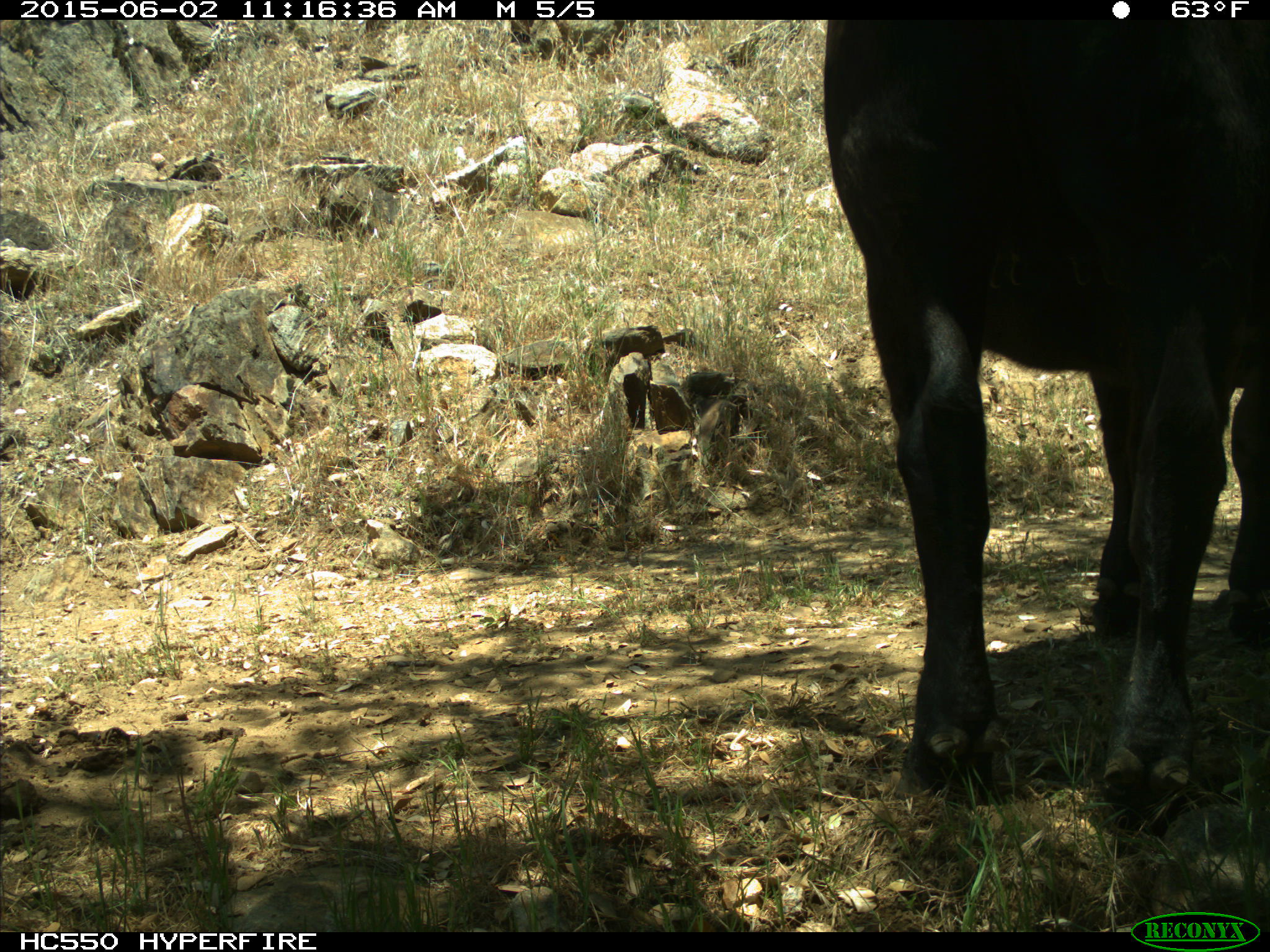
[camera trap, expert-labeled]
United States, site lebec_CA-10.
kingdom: Animalia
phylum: Chordata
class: Mammalia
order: Artiodactyla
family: Bovidae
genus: Bos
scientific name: Bos taurus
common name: domestic cow